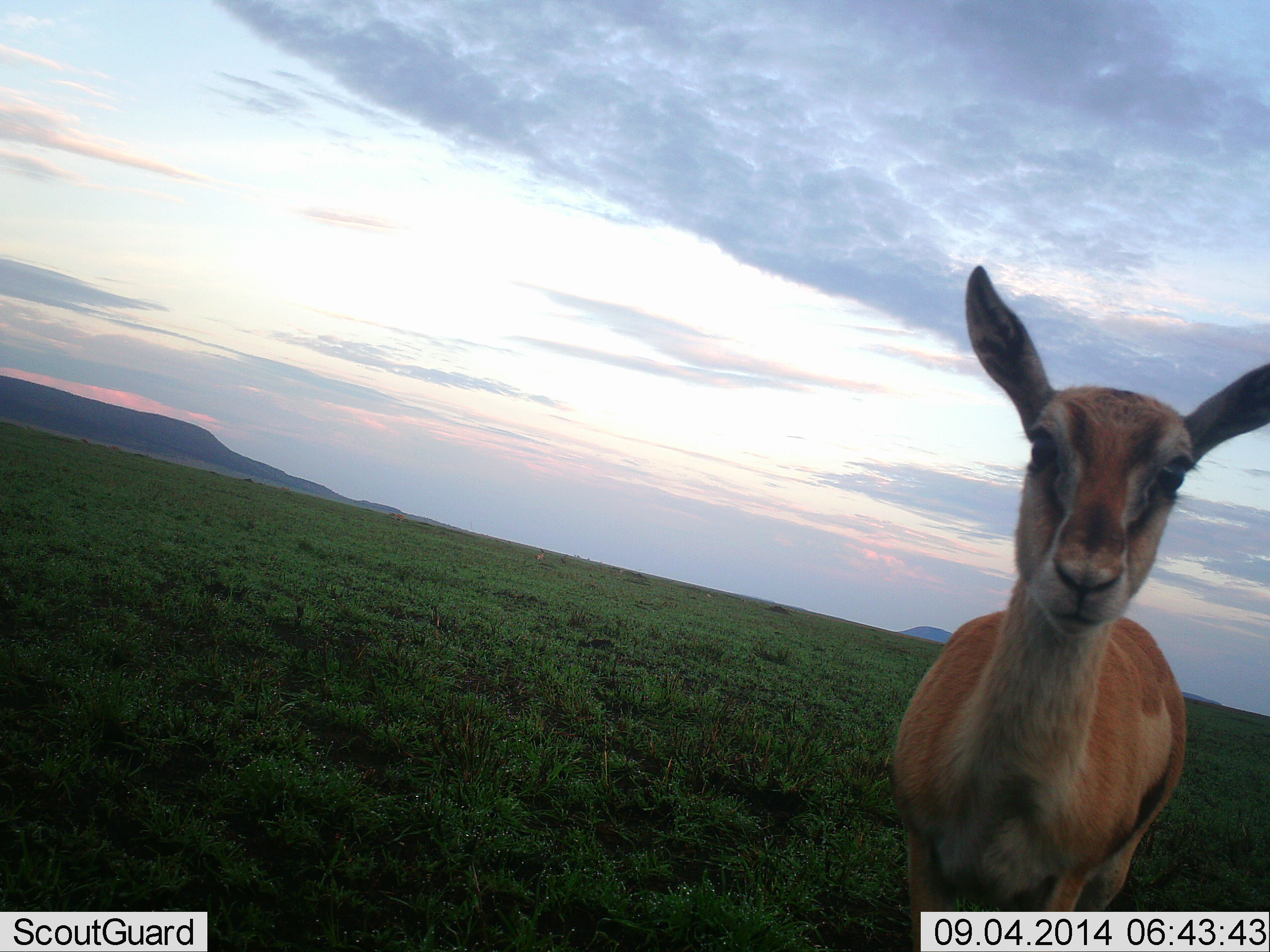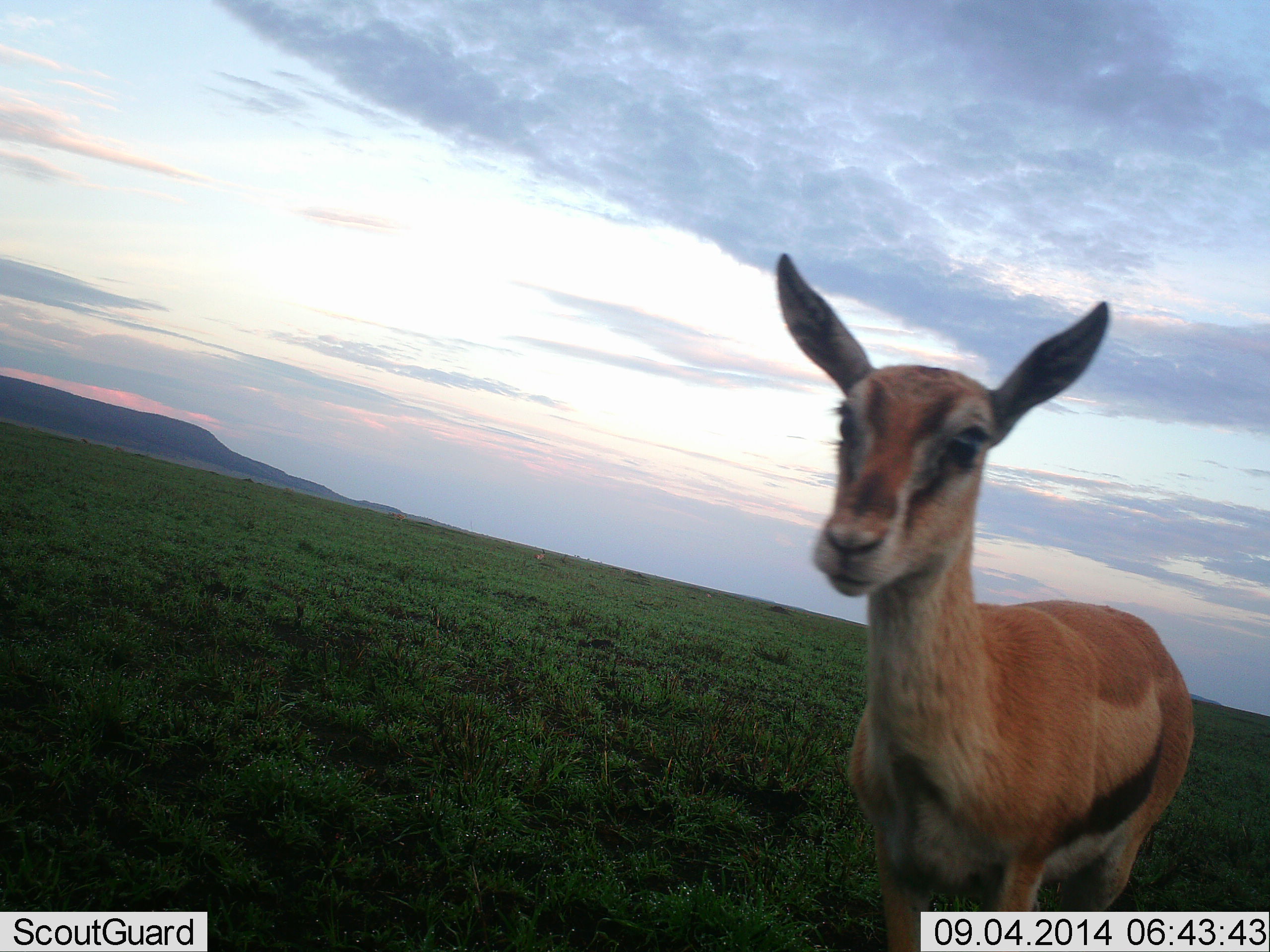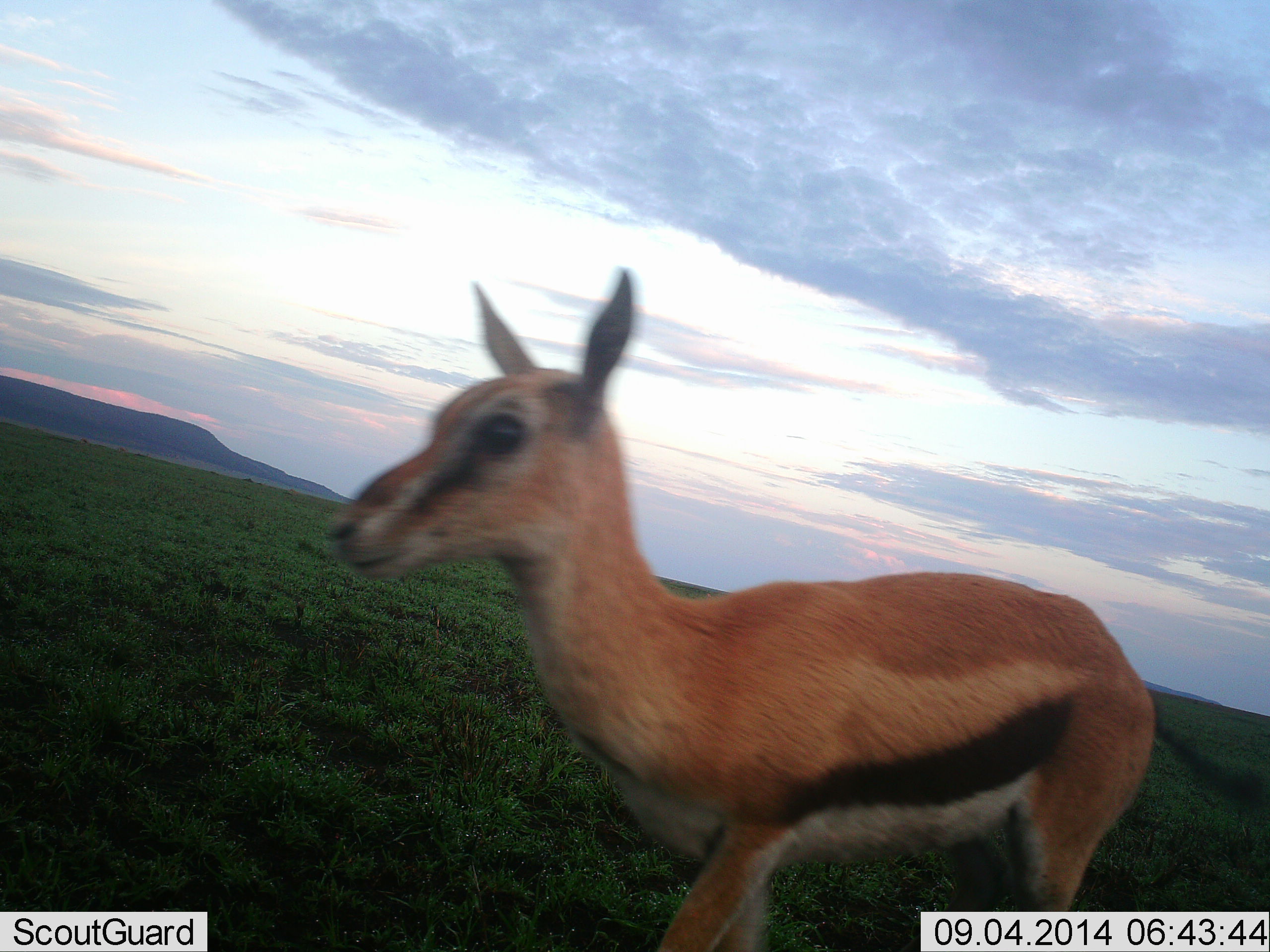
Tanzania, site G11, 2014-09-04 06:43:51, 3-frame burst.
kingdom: Animalia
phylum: Chordata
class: Mammalia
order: Artiodactyla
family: Bovidae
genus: Eudorcas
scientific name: Eudorcas thomsonii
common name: thomson's gazelle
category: gazellethomsons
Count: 1.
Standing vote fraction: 90%.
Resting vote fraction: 0%.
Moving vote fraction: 30%.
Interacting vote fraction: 10%.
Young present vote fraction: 30%.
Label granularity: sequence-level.